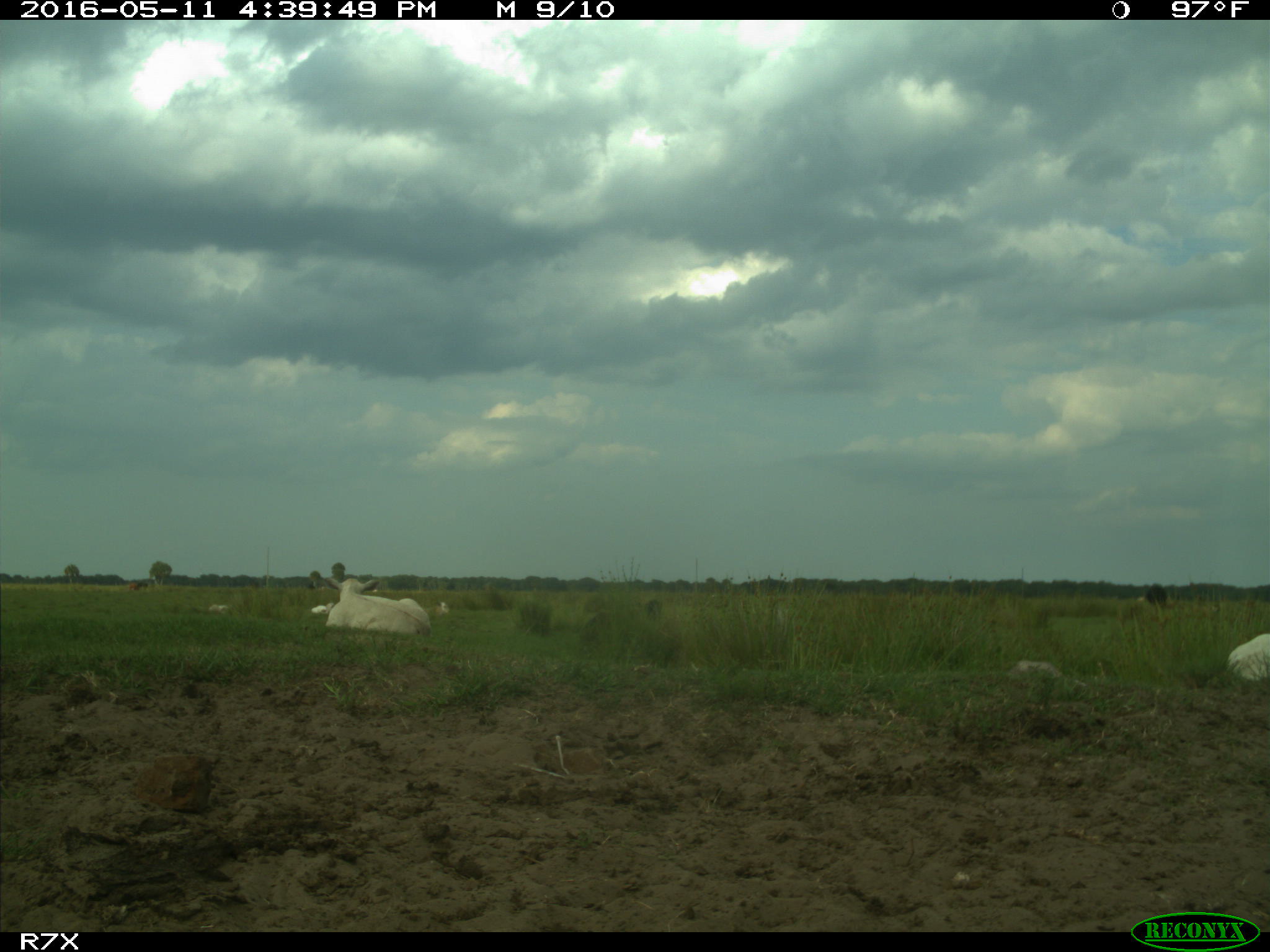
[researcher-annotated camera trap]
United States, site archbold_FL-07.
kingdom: Animalia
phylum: Chordata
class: Mammalia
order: Artiodactyla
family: Bovidae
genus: Bos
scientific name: Bos taurus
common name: domestic cow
Bos taurus (domestic cow).